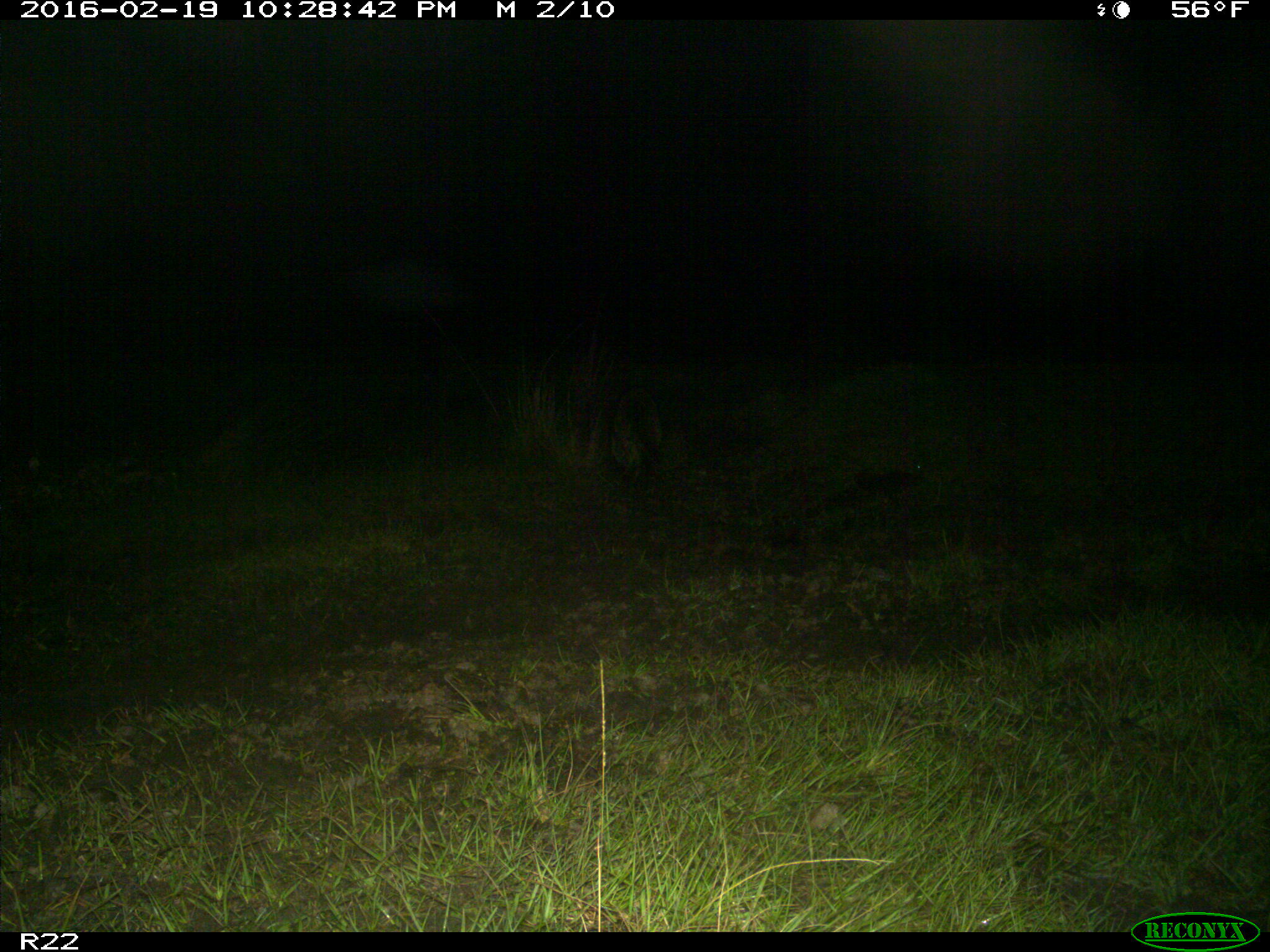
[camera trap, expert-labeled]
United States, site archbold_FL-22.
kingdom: Animalia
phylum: Chordata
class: Mammalia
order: Carnivora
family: Procyonidae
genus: Procyon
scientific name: Procyon lotor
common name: common raccoon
Procyon lotor (common raccoon).